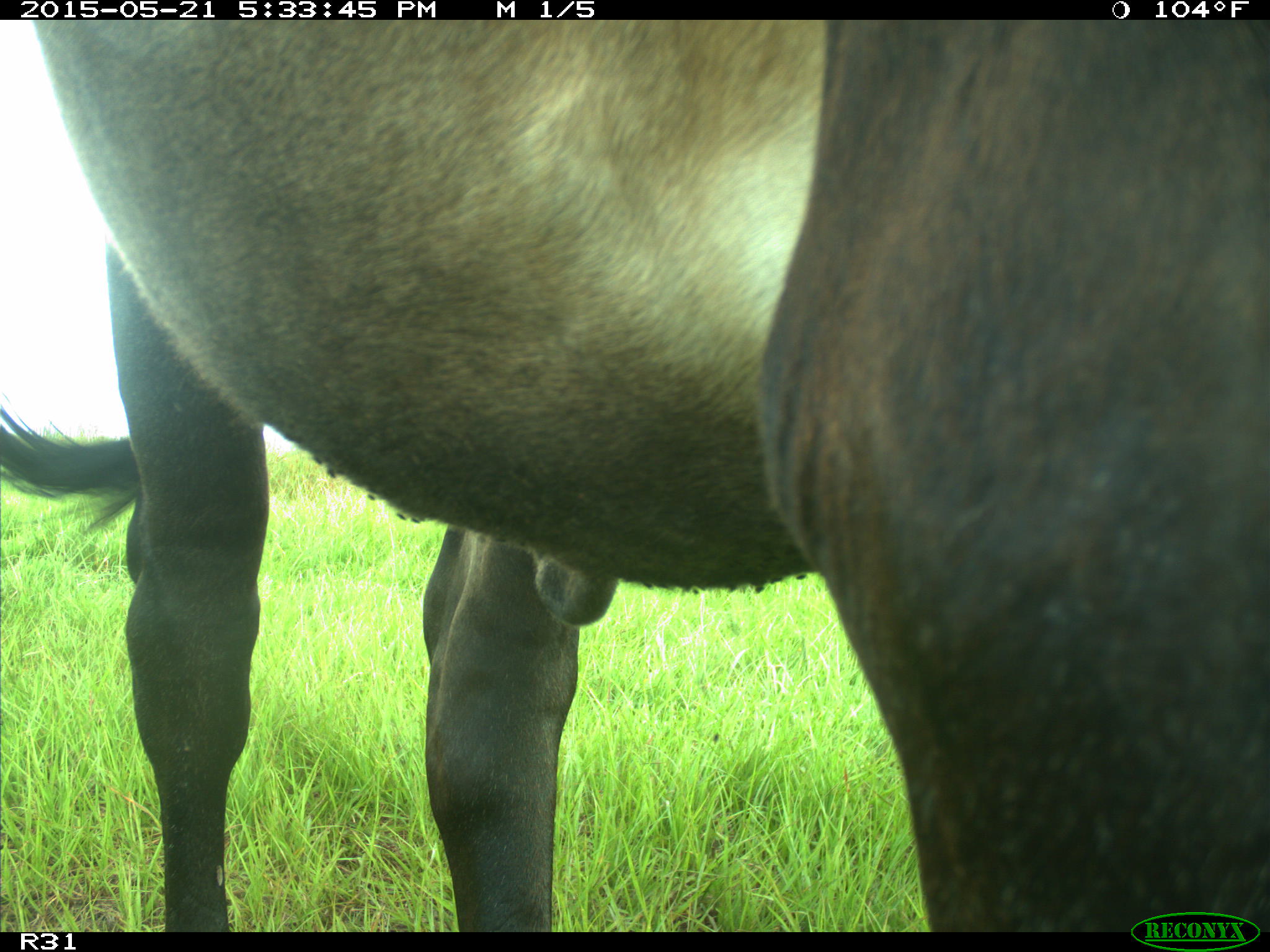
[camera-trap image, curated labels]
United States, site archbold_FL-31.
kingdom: Animalia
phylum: Chordata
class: Mammalia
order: Artiodactyla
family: Bovidae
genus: Bos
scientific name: Bos taurus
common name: domestic cow